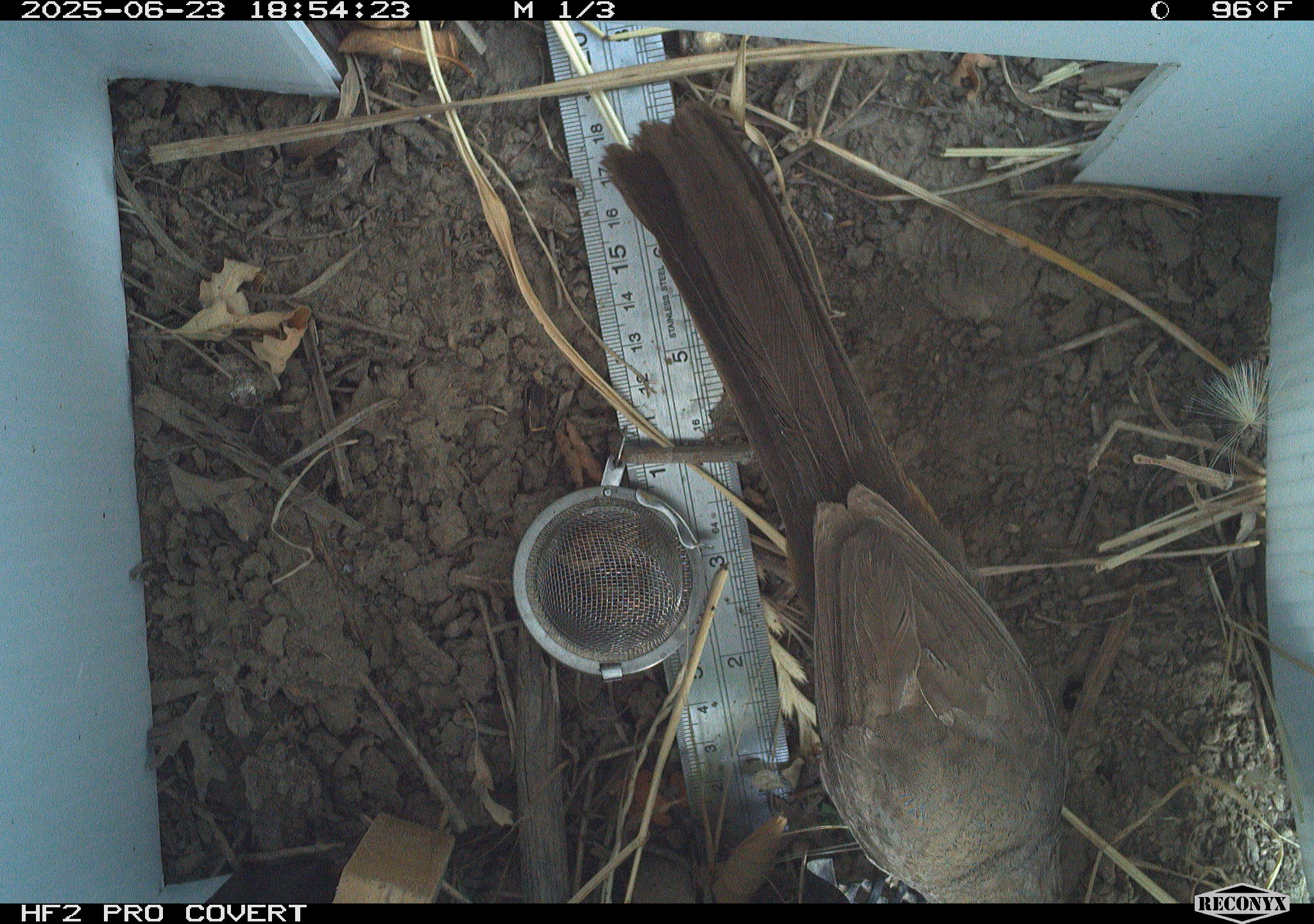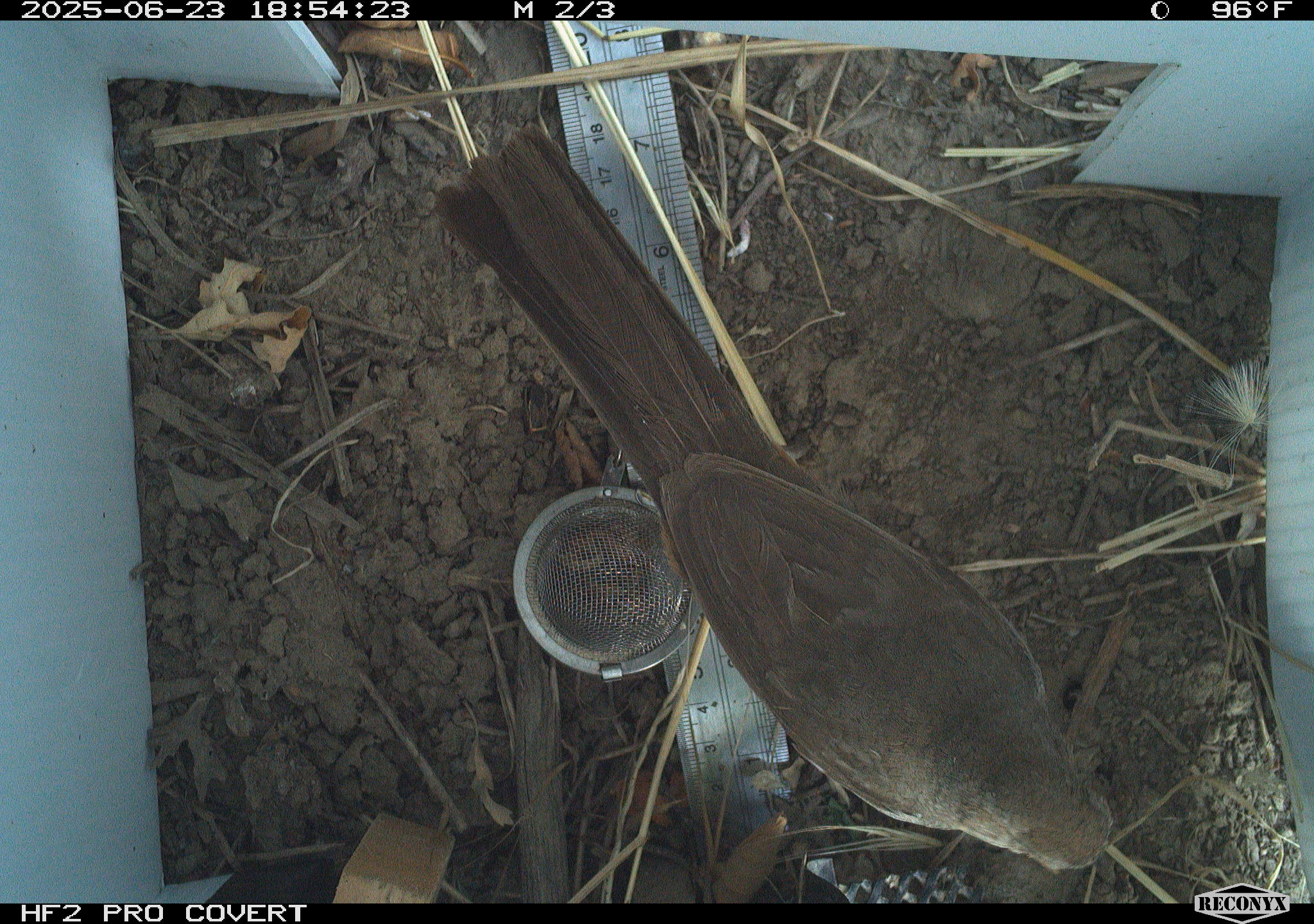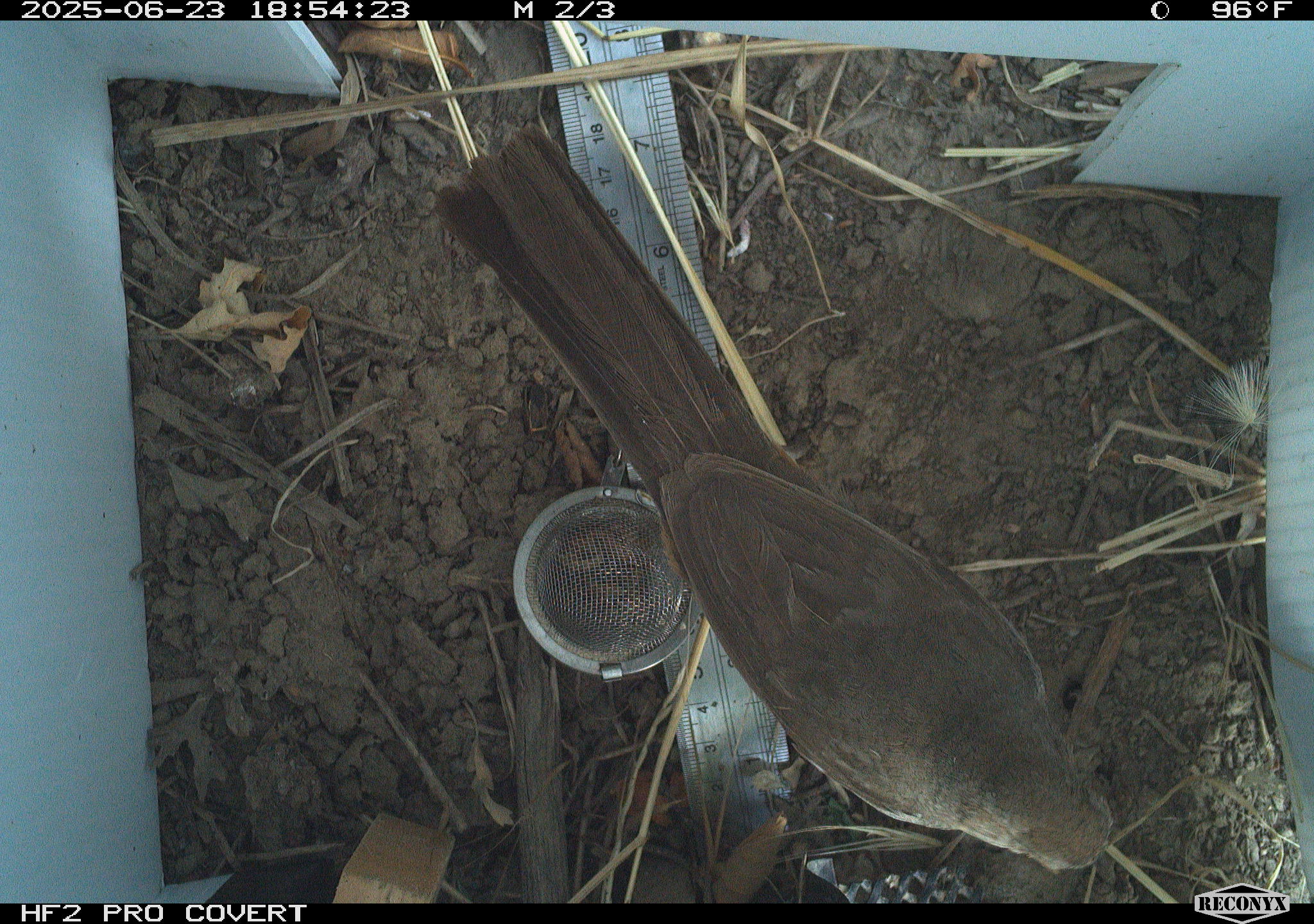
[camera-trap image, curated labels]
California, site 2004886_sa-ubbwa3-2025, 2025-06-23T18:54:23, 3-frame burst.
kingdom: Animalia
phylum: Chordata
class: Aves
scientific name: Aves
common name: bird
Bird (Aves).